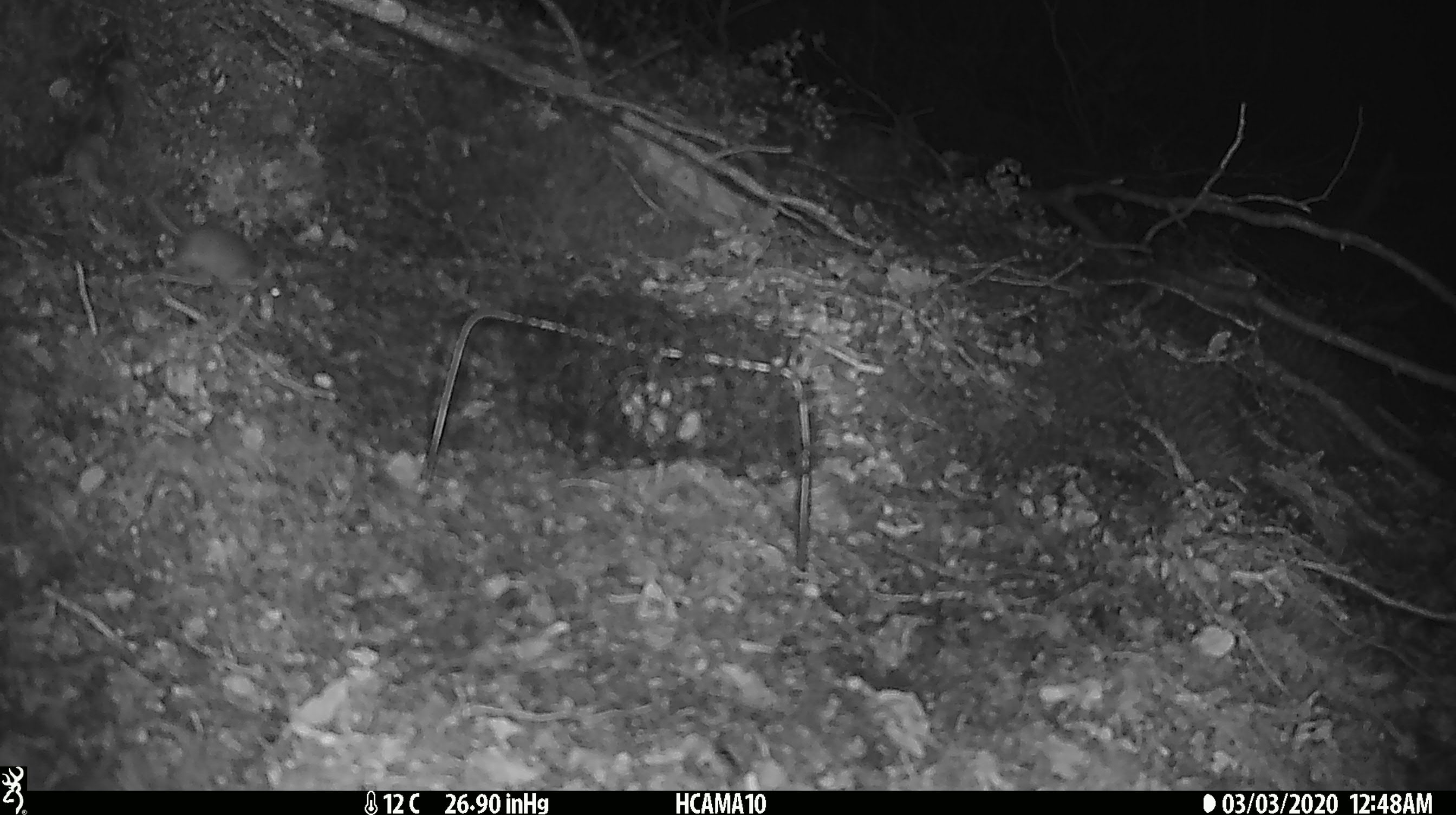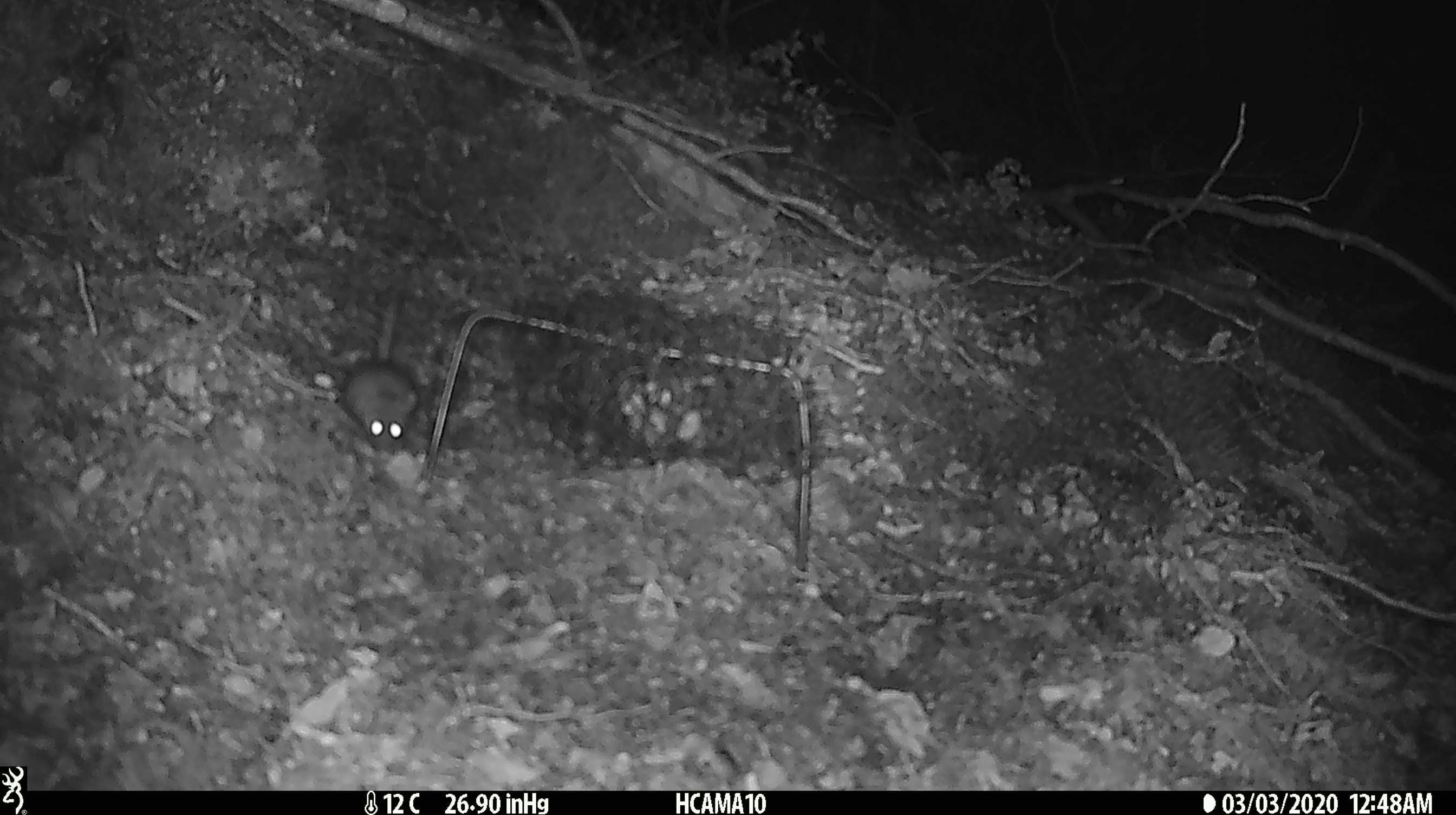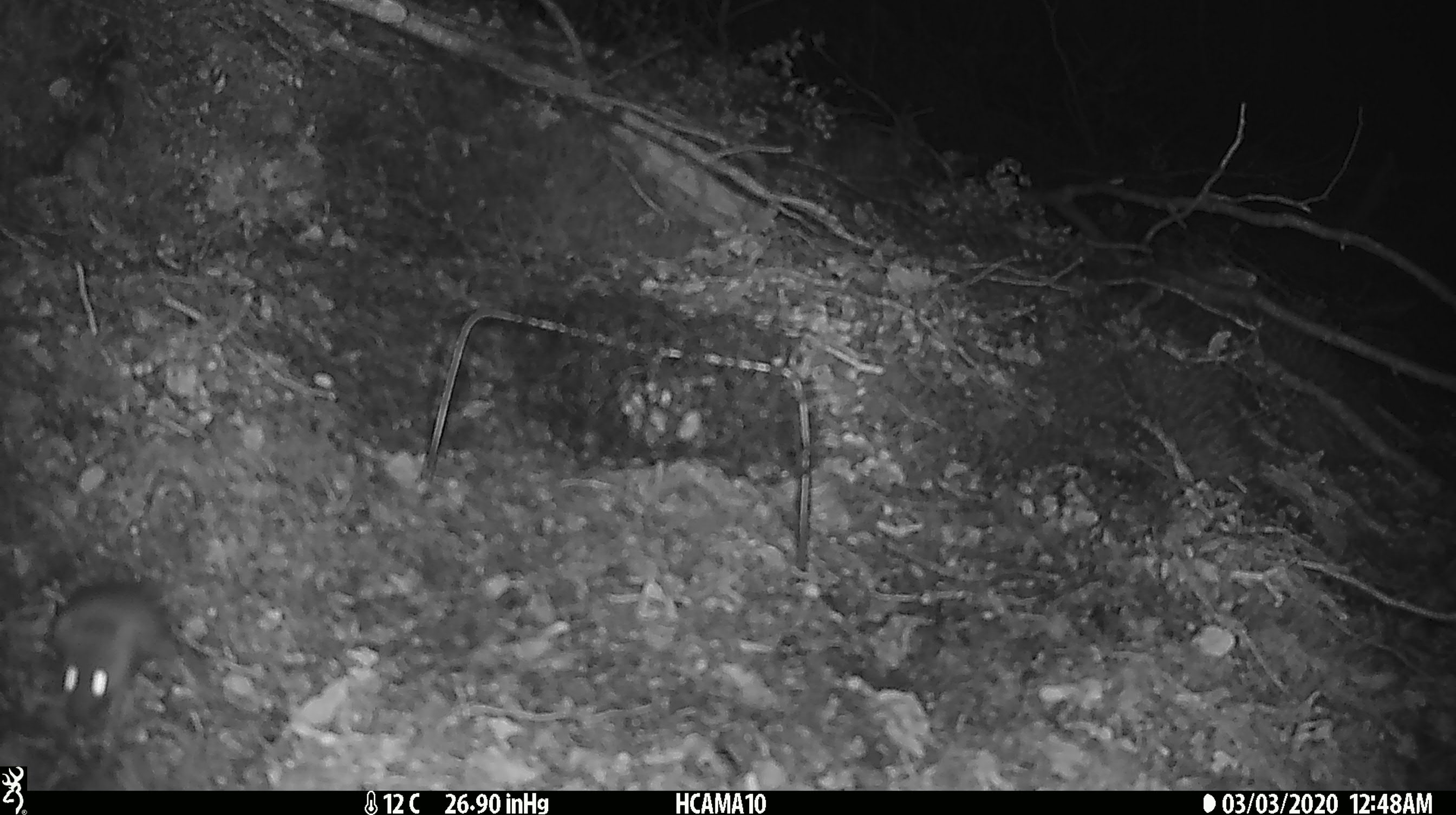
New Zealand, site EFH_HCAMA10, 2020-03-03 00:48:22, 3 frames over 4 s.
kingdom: Animalia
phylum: Chordata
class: Mammalia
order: Rodentia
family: Muridae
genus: Mus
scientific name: Mus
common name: mouse